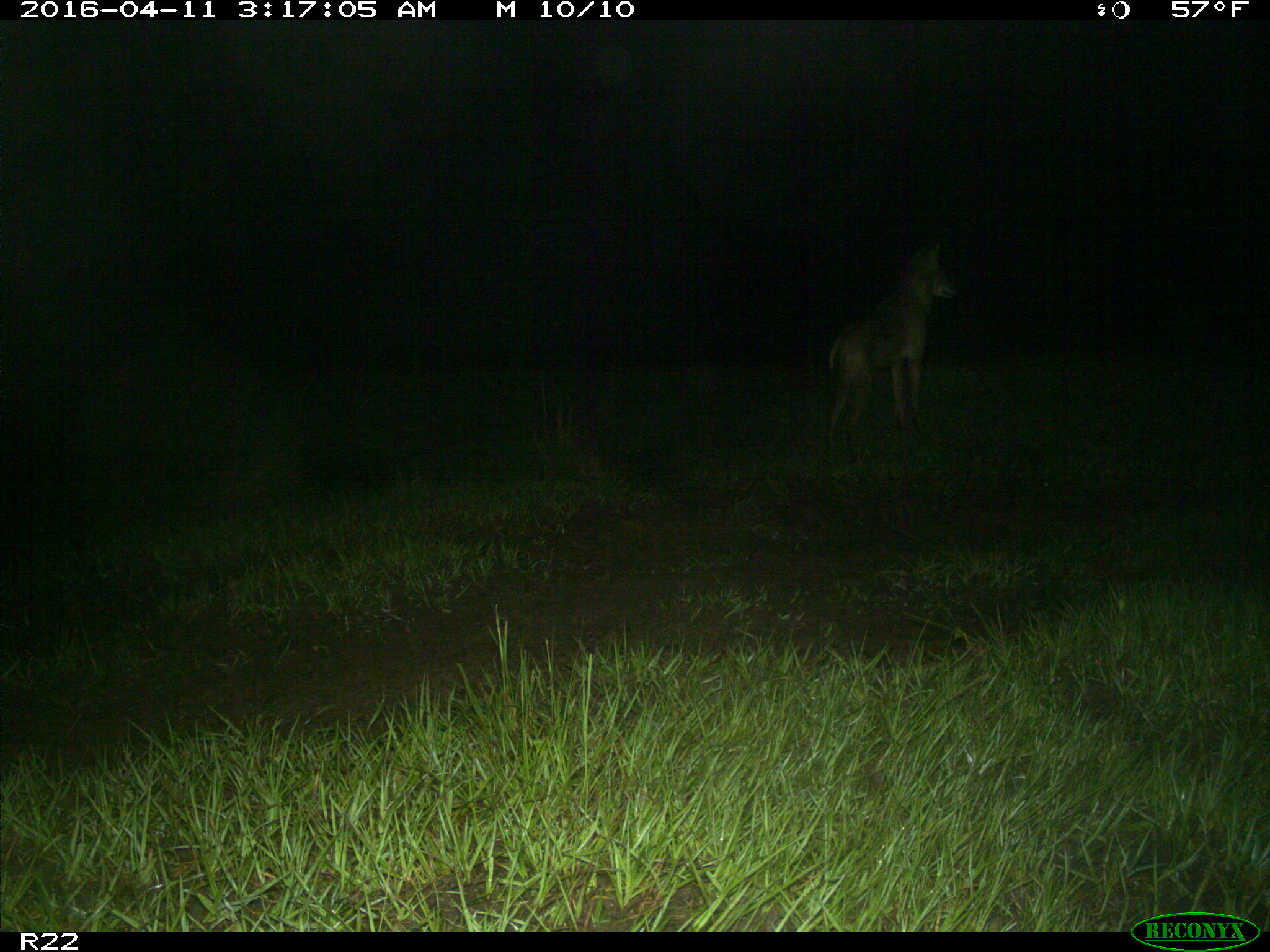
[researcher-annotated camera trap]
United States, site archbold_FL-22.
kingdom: Animalia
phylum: Chordata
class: Mammalia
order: Carnivora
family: Canidae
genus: Canis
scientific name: Canis latrans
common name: coyote